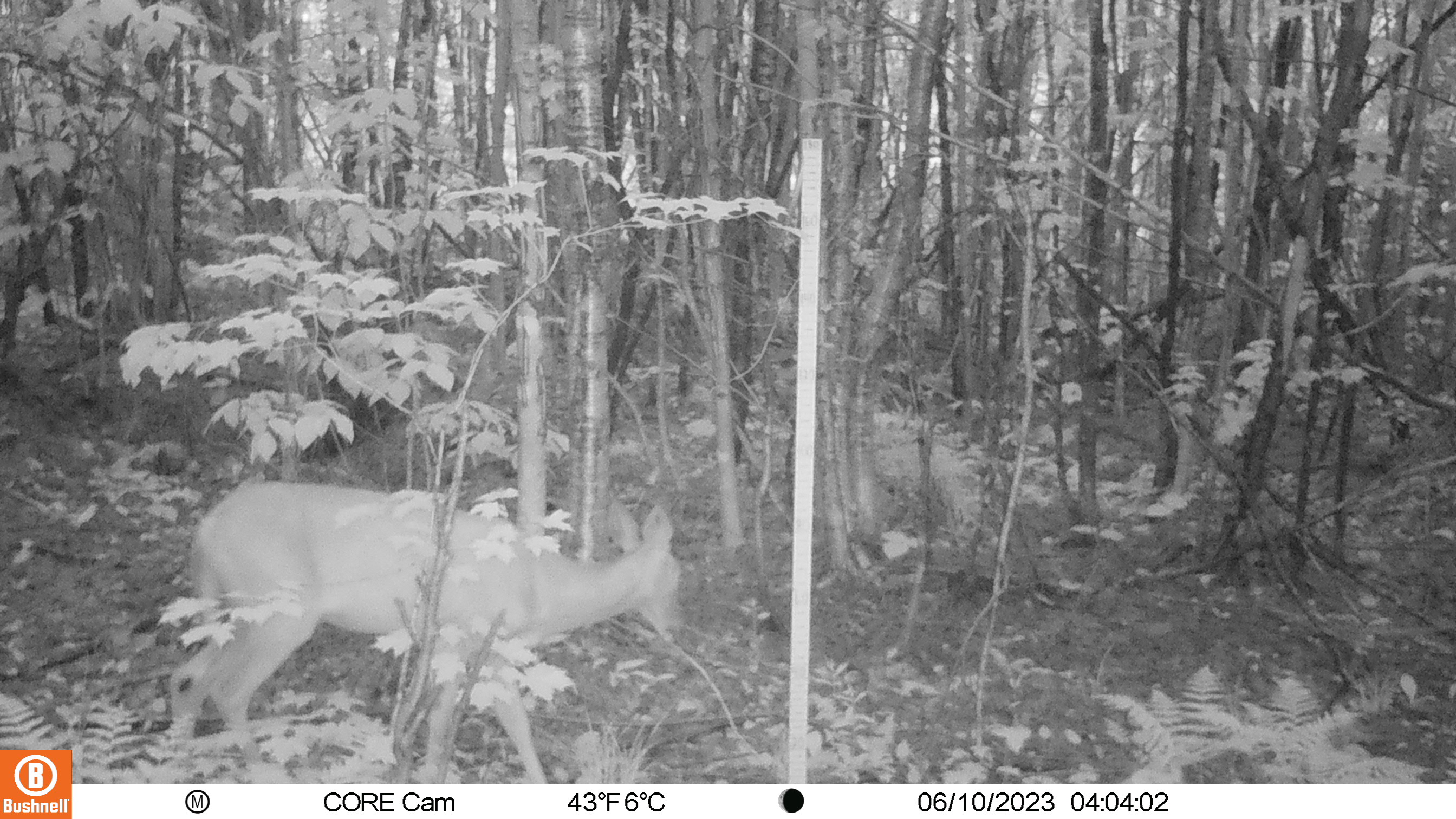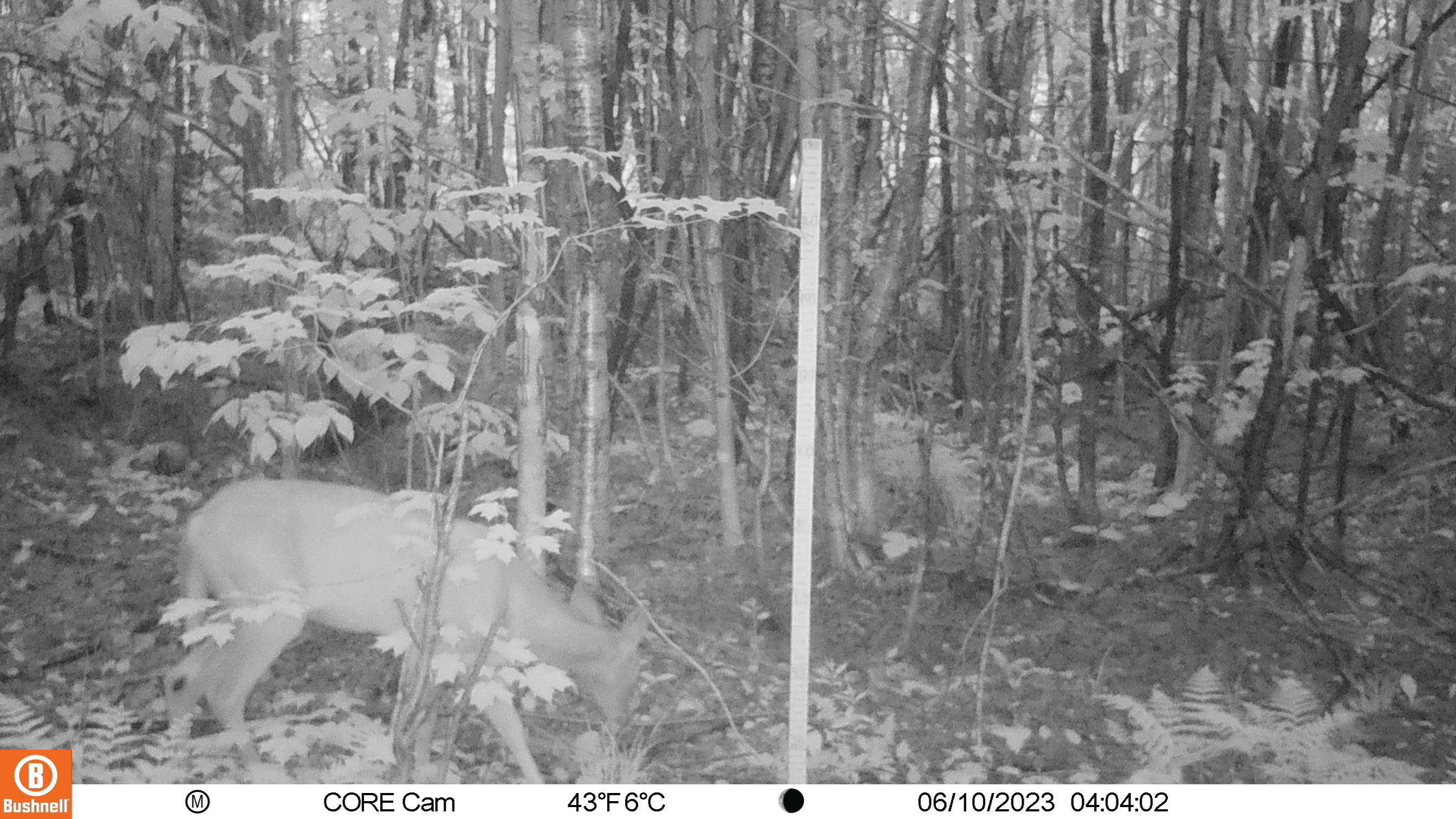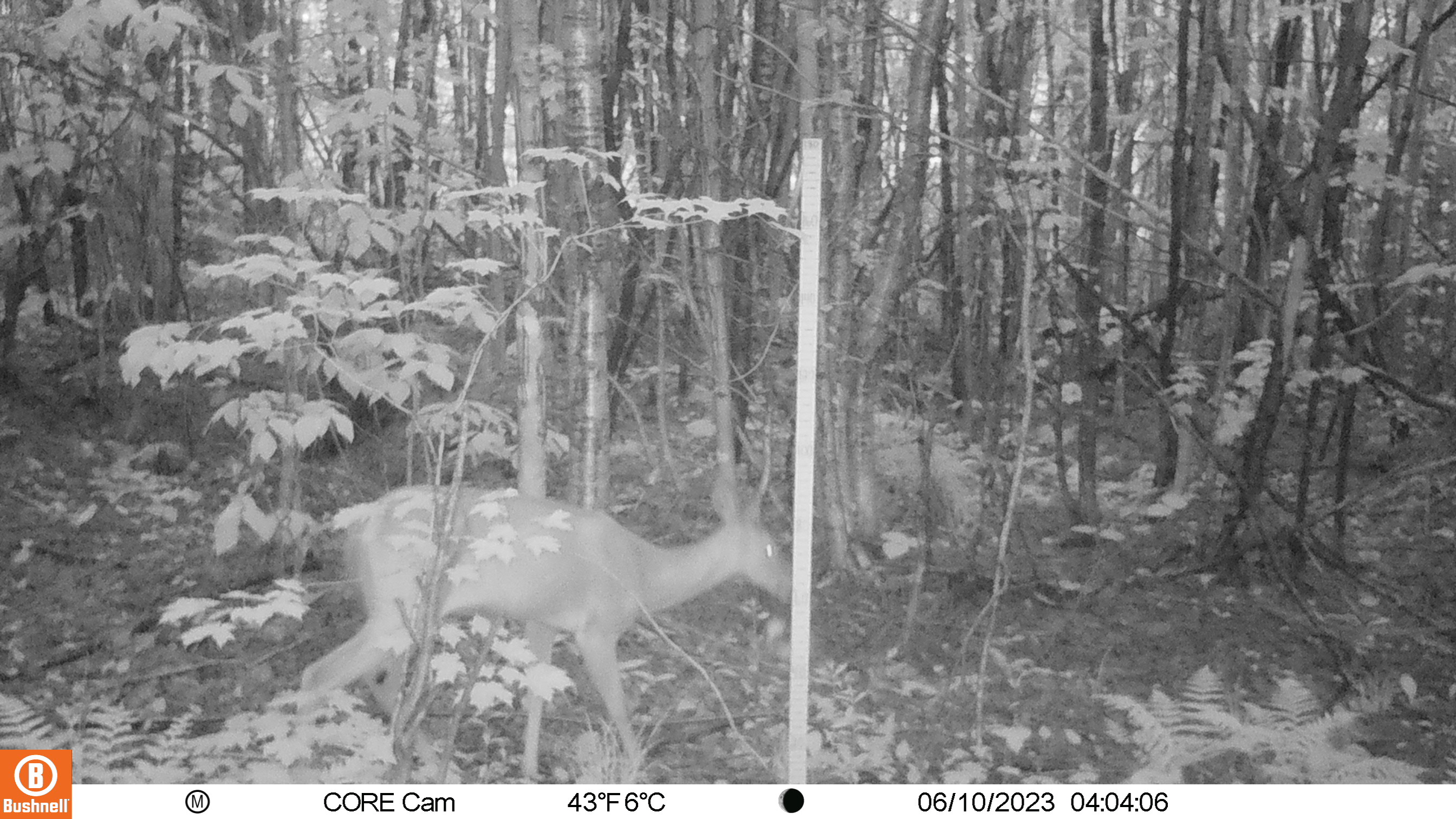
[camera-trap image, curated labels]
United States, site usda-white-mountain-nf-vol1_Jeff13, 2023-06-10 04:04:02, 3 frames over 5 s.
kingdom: Animalia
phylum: Chordata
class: Mammalia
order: Artiodactyla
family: Cervidae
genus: Odocoileus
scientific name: Odocoileus virginianus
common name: white-tailed deer